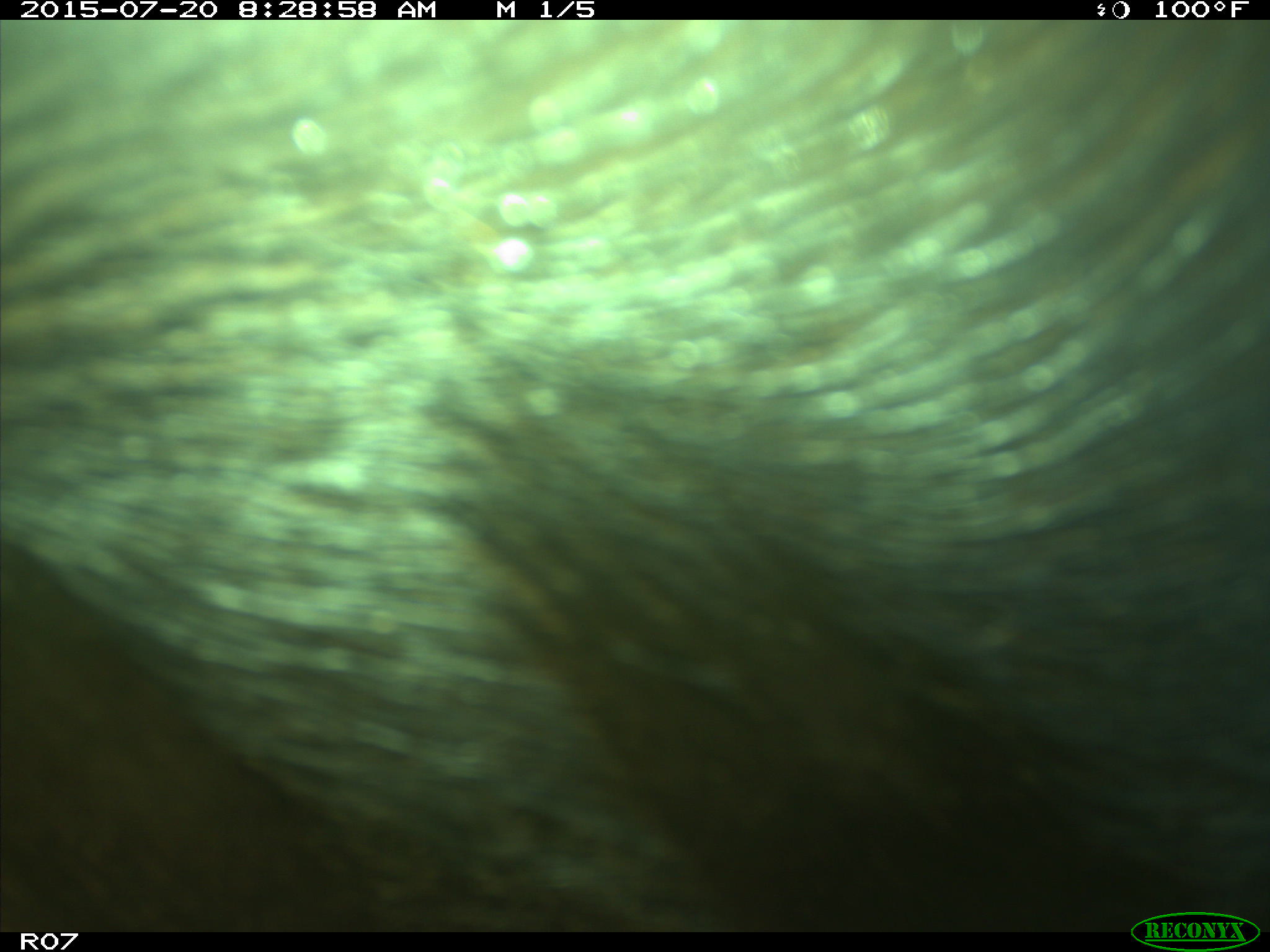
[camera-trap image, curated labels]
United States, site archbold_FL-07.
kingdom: Animalia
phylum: Chordata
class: Mammalia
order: Artiodactyla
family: Bovidae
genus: Bos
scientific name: Bos taurus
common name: domestic cow